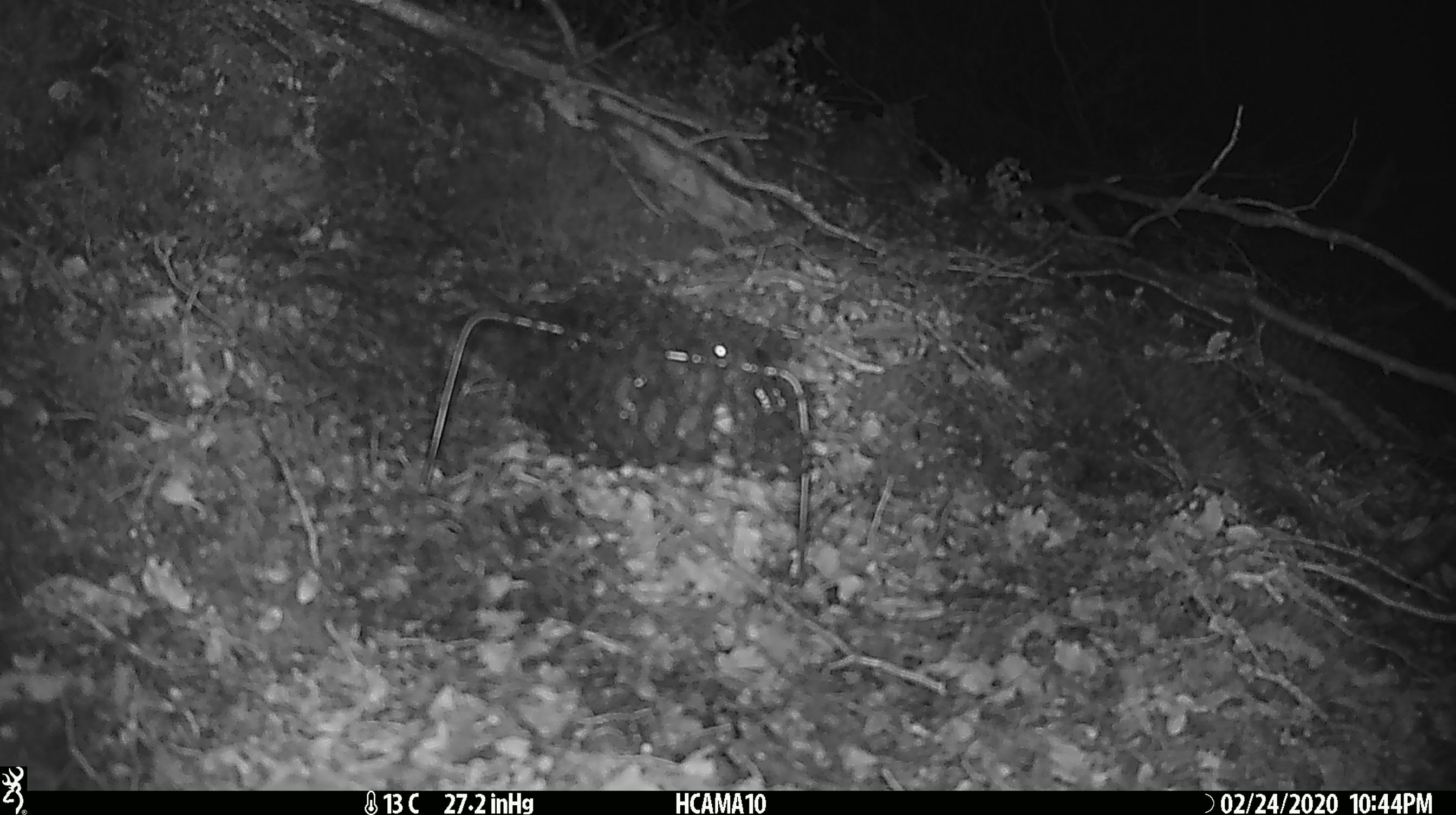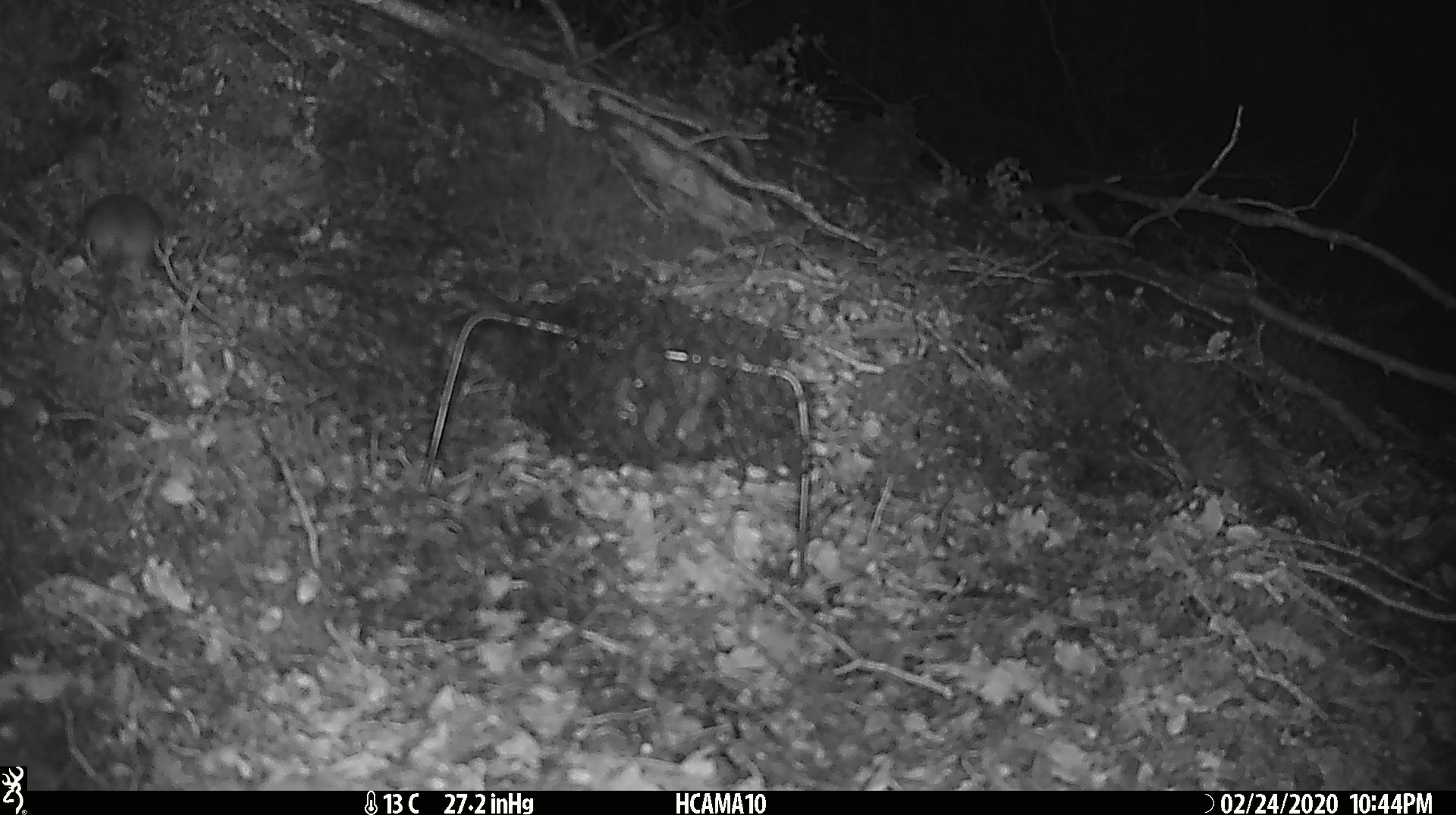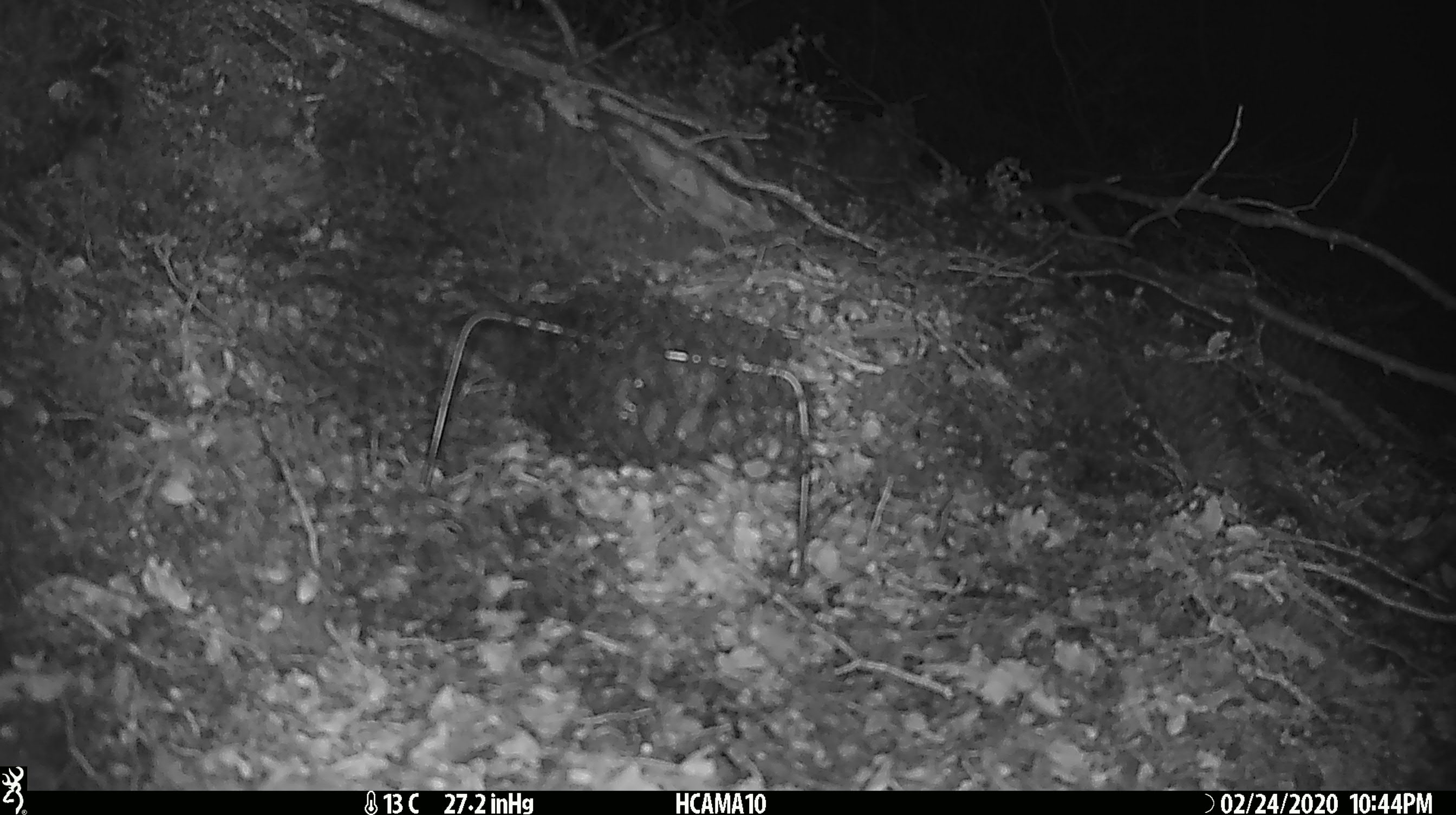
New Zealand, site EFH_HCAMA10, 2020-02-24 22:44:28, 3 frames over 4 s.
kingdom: Animalia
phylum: Chordata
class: Mammalia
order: Rodentia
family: Muridae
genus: Mus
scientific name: Mus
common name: mouse